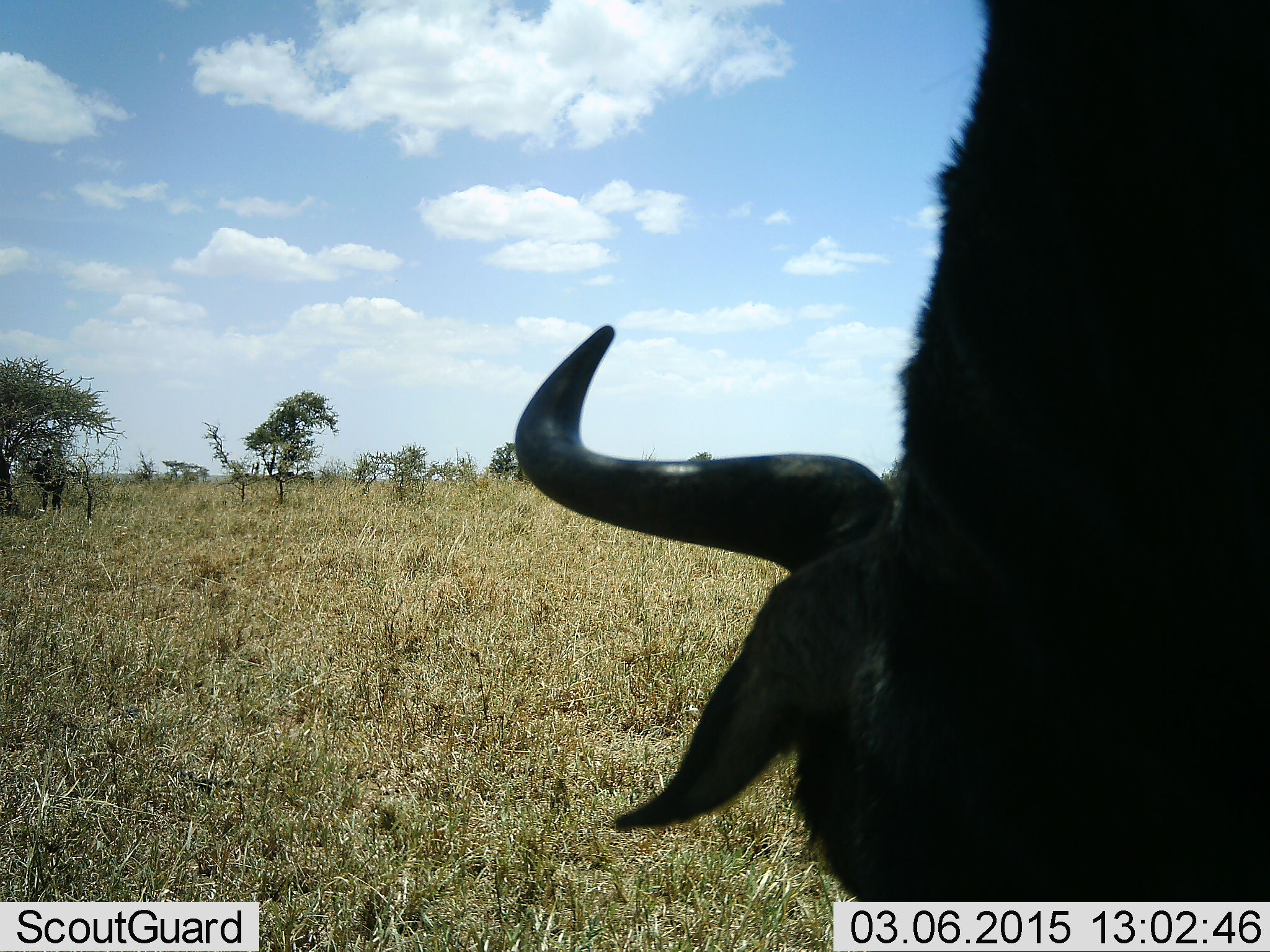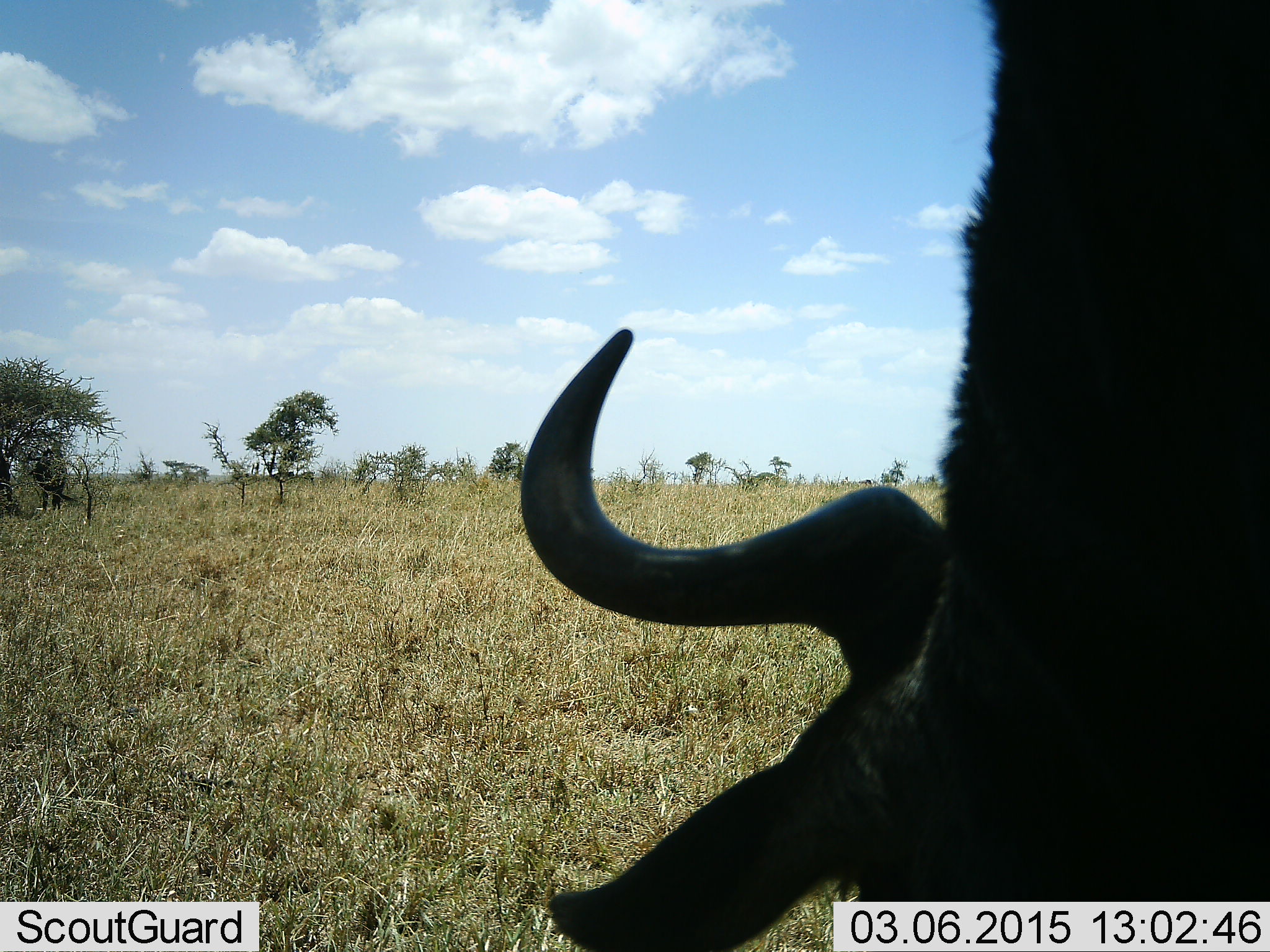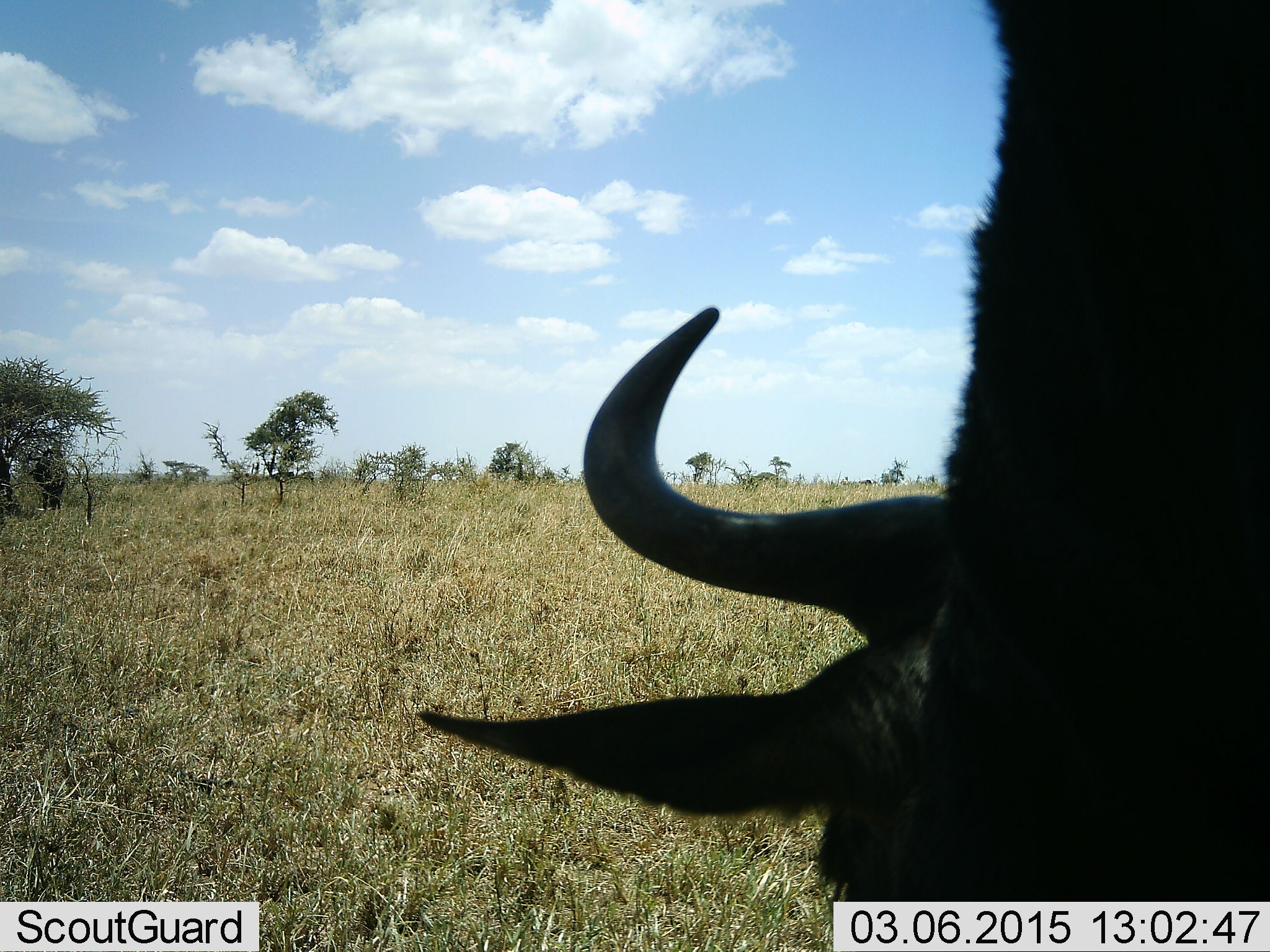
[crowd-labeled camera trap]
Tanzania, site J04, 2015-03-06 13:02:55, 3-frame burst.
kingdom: Animalia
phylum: Chordata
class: Mammalia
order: Artiodactyla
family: Bovidae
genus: Connochaetes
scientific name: Connochaetes taurinus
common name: blue wildebeest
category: wildebeest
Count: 1.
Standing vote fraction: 30%.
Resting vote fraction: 0%.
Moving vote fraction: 10%.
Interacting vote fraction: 0%.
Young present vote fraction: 0%.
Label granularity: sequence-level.